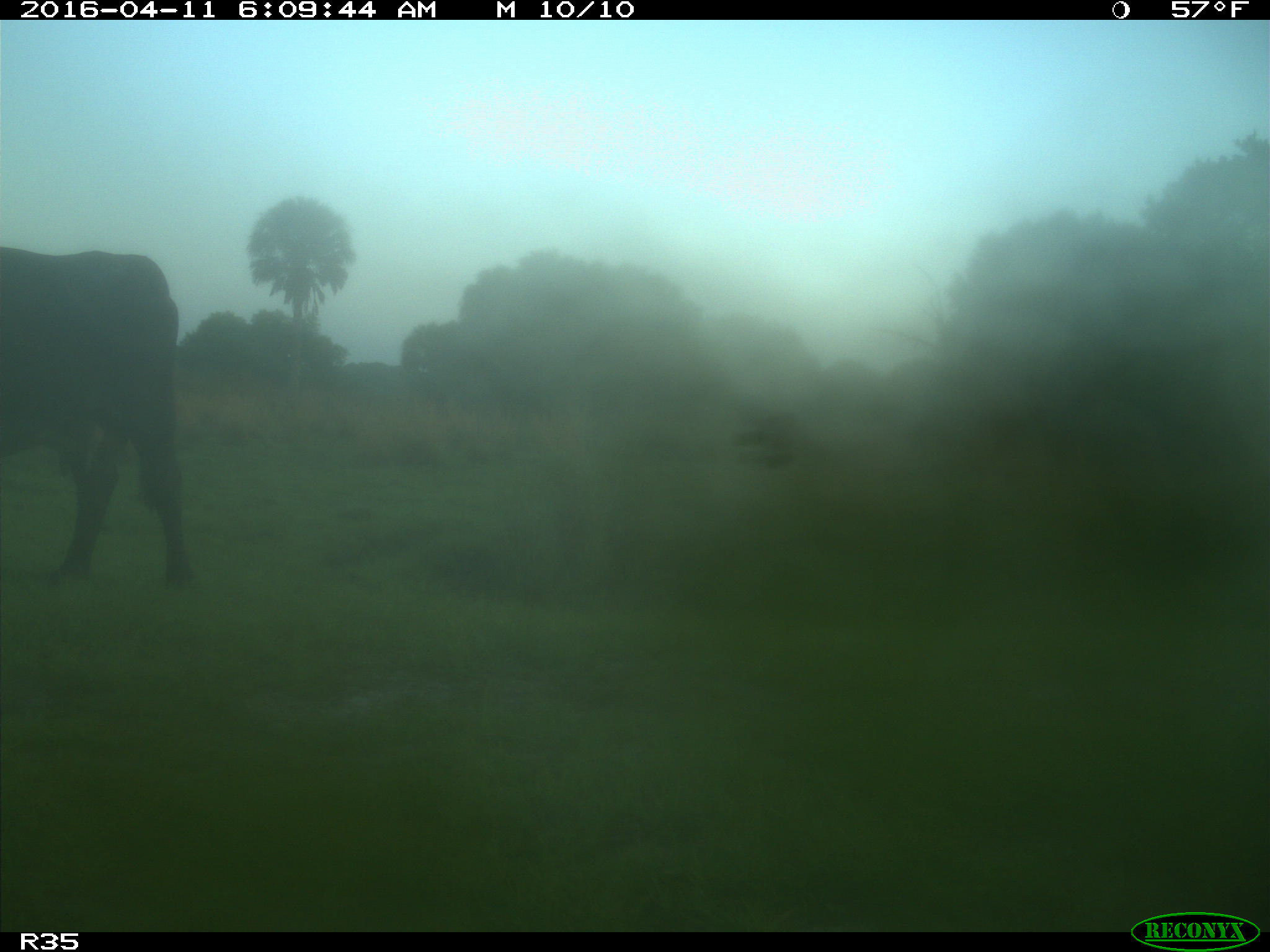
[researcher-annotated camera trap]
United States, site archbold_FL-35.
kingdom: Animalia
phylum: Chordata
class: Mammalia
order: Artiodactyla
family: Bovidae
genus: Bos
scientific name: Bos taurus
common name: domestic cow